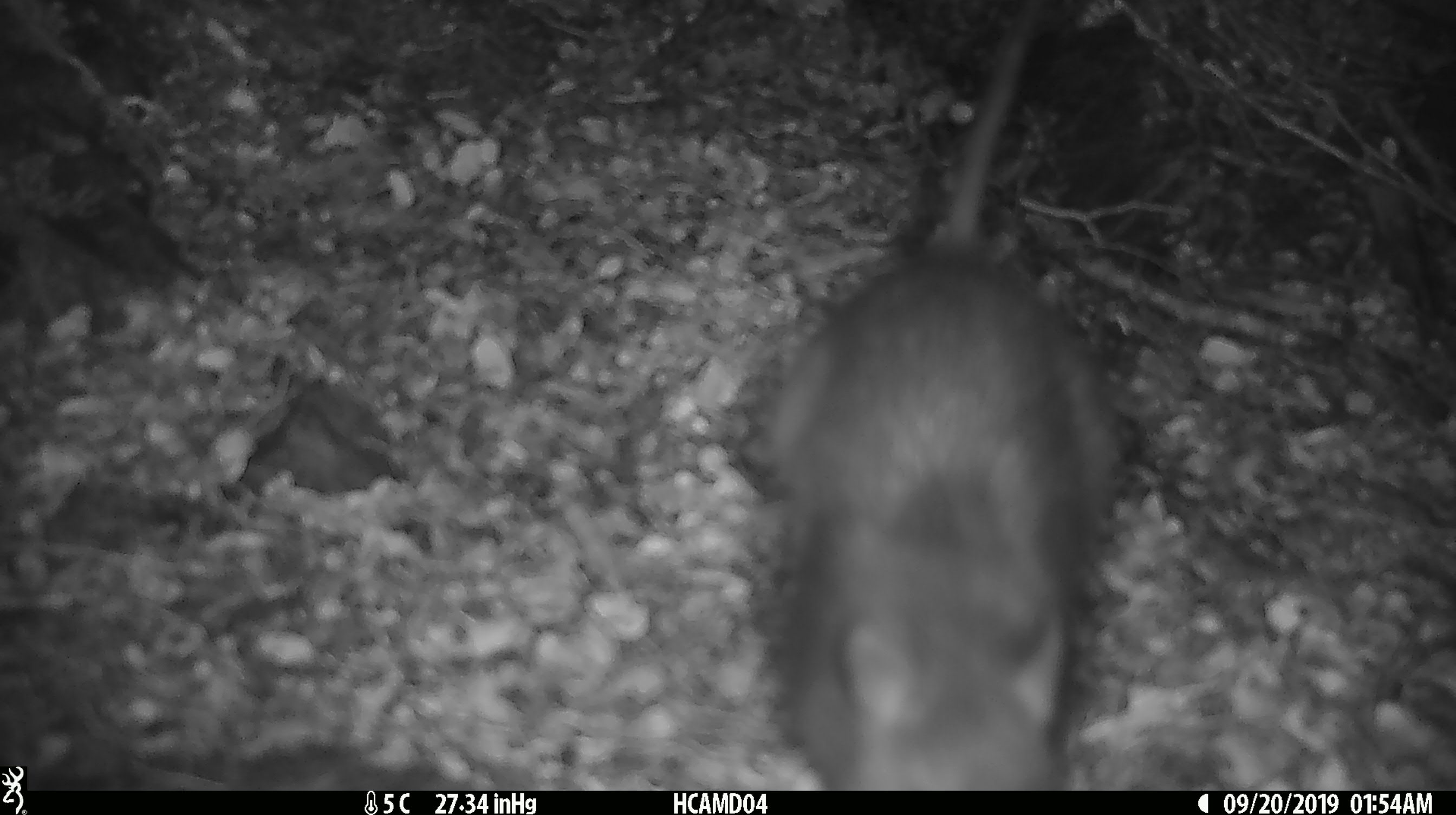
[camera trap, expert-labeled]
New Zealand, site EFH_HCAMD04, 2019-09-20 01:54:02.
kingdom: Animalia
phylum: Chordata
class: Mammalia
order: Rodentia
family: Muridae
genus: Rattus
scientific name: Rattus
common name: rat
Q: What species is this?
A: Rat (Rattus).